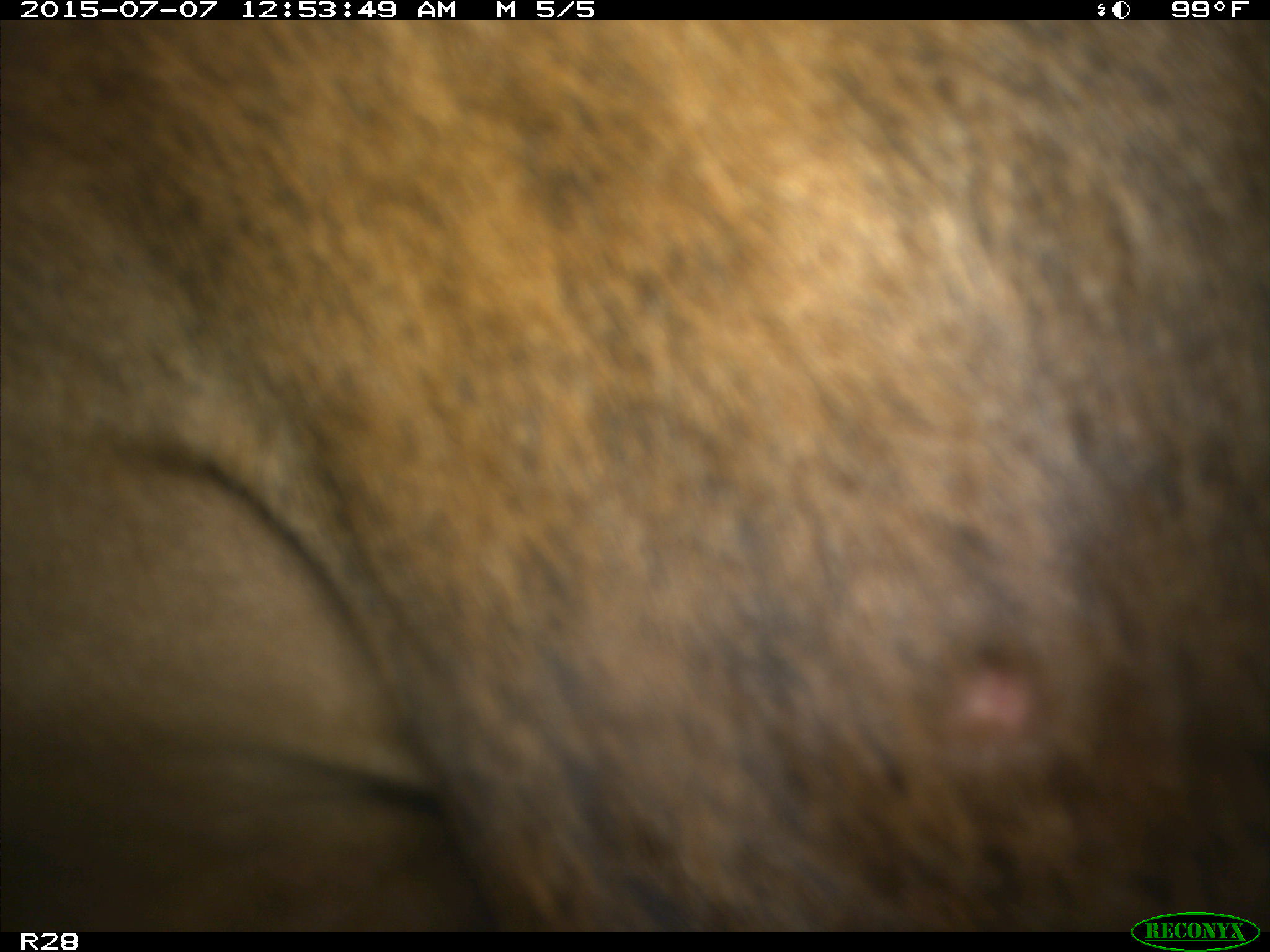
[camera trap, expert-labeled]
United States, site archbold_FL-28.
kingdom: Animalia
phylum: Chordata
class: Mammalia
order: Artiodactyla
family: Bovidae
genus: Bos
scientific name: Bos taurus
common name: domestic cow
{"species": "Bos taurus (domestic cow)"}